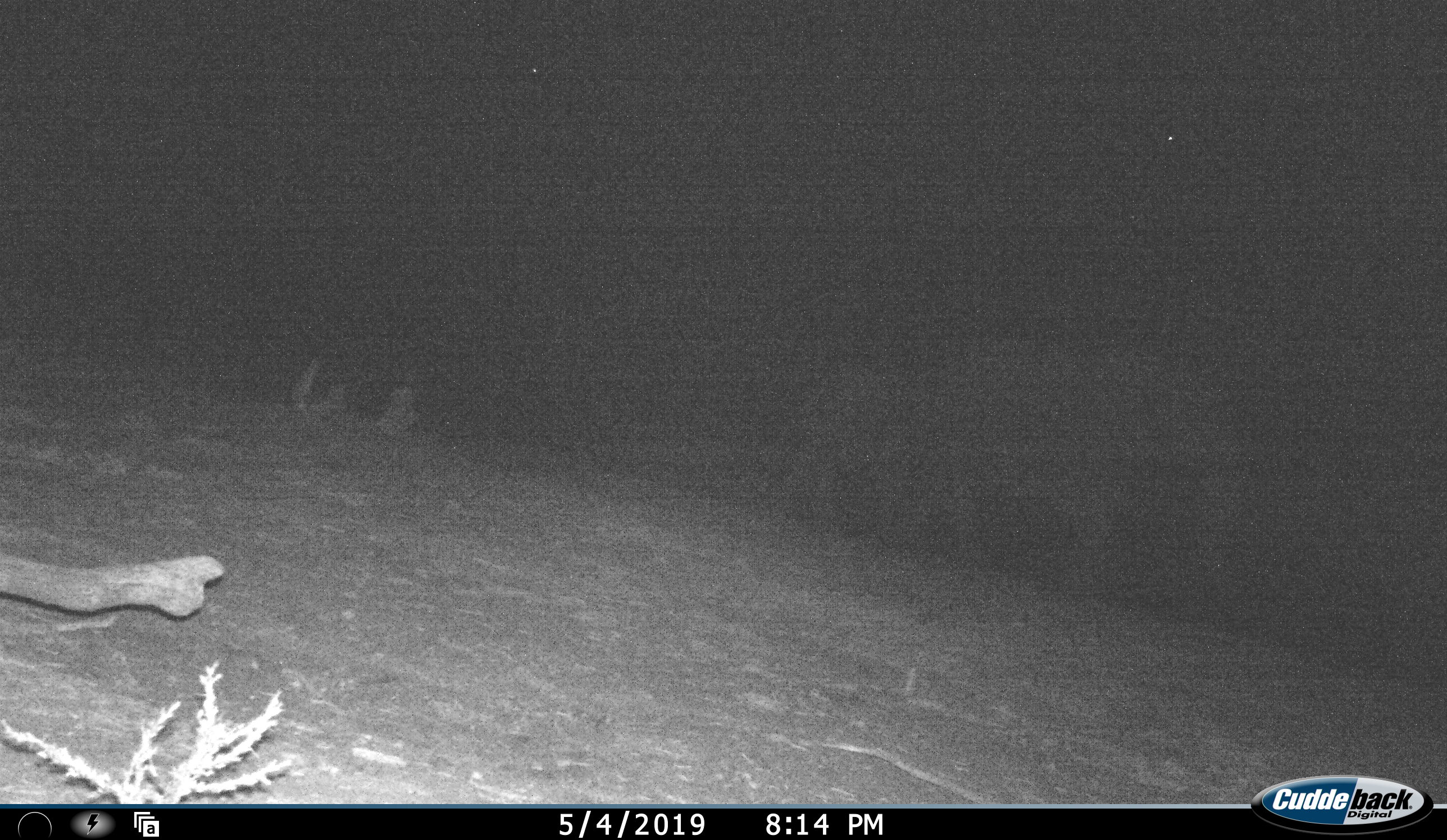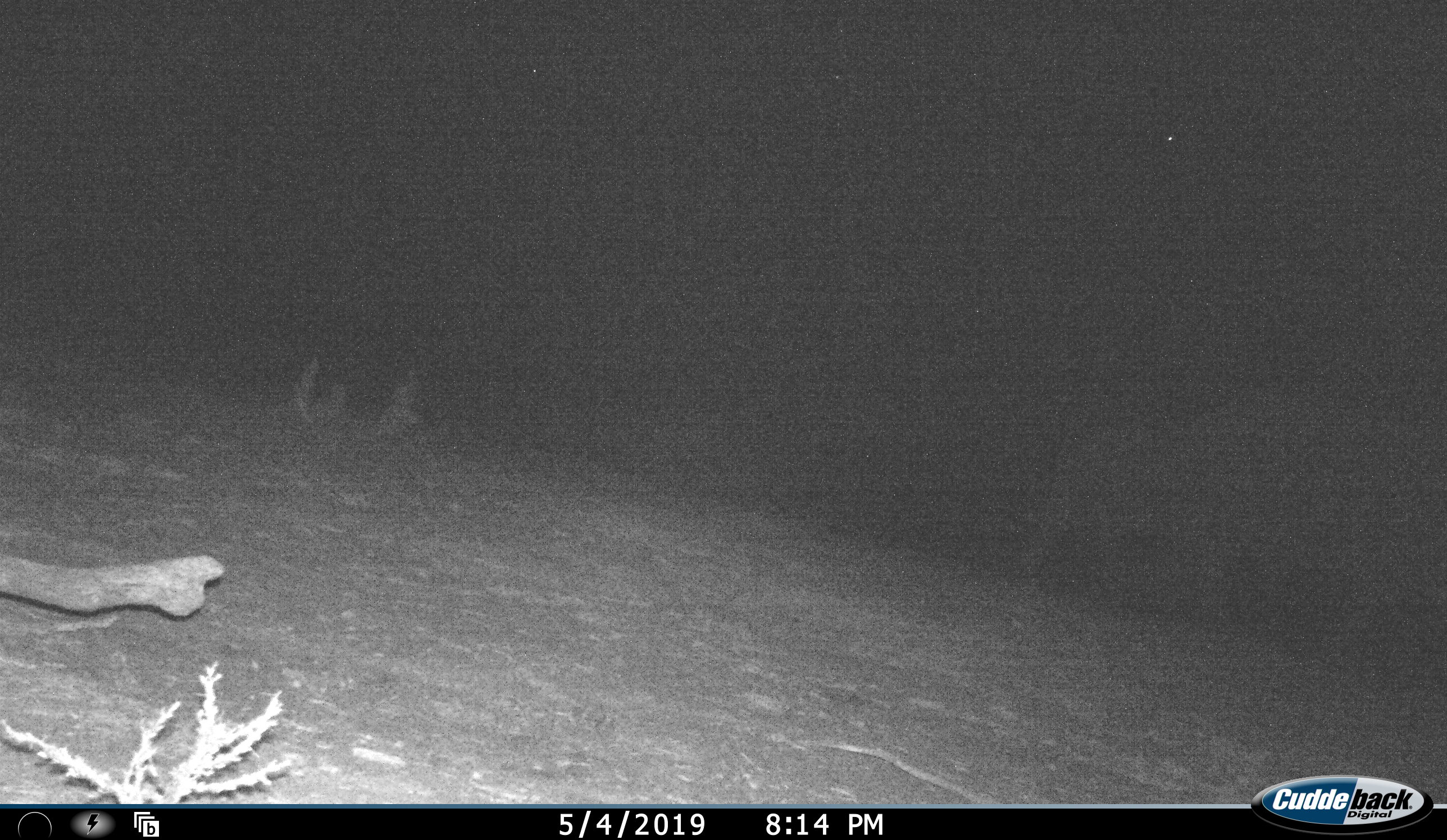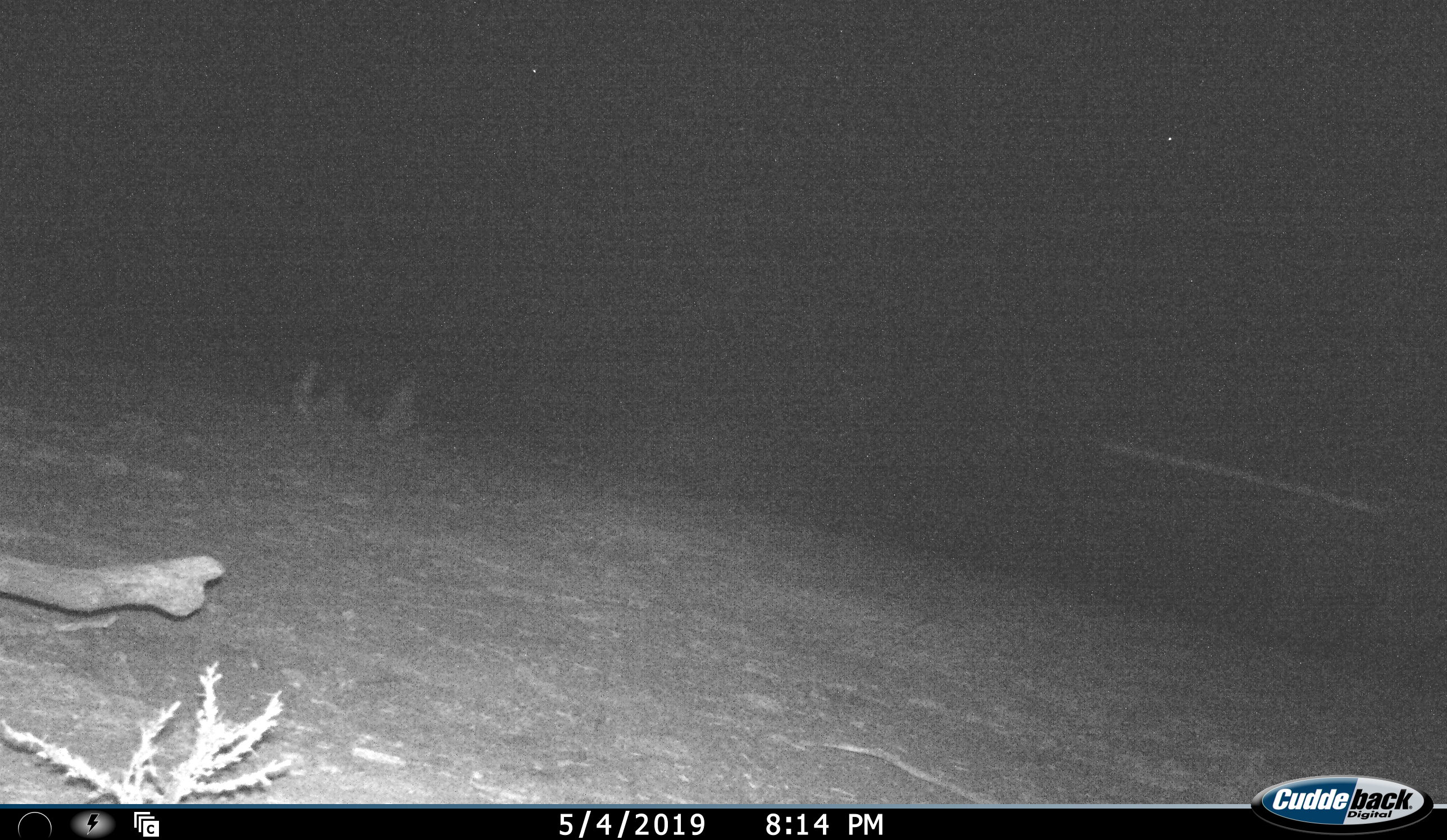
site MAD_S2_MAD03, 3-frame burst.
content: unidentified animal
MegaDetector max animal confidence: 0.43